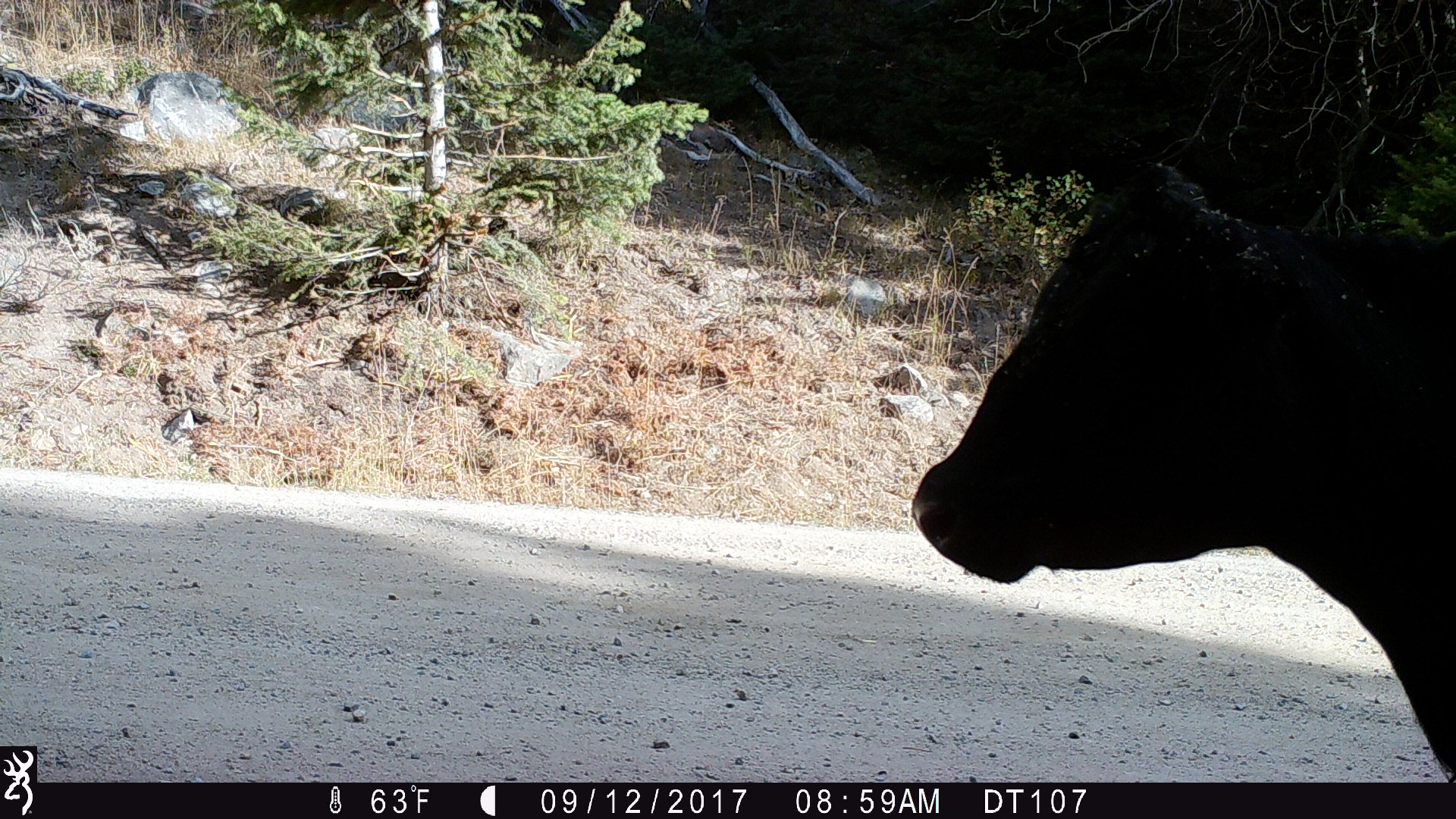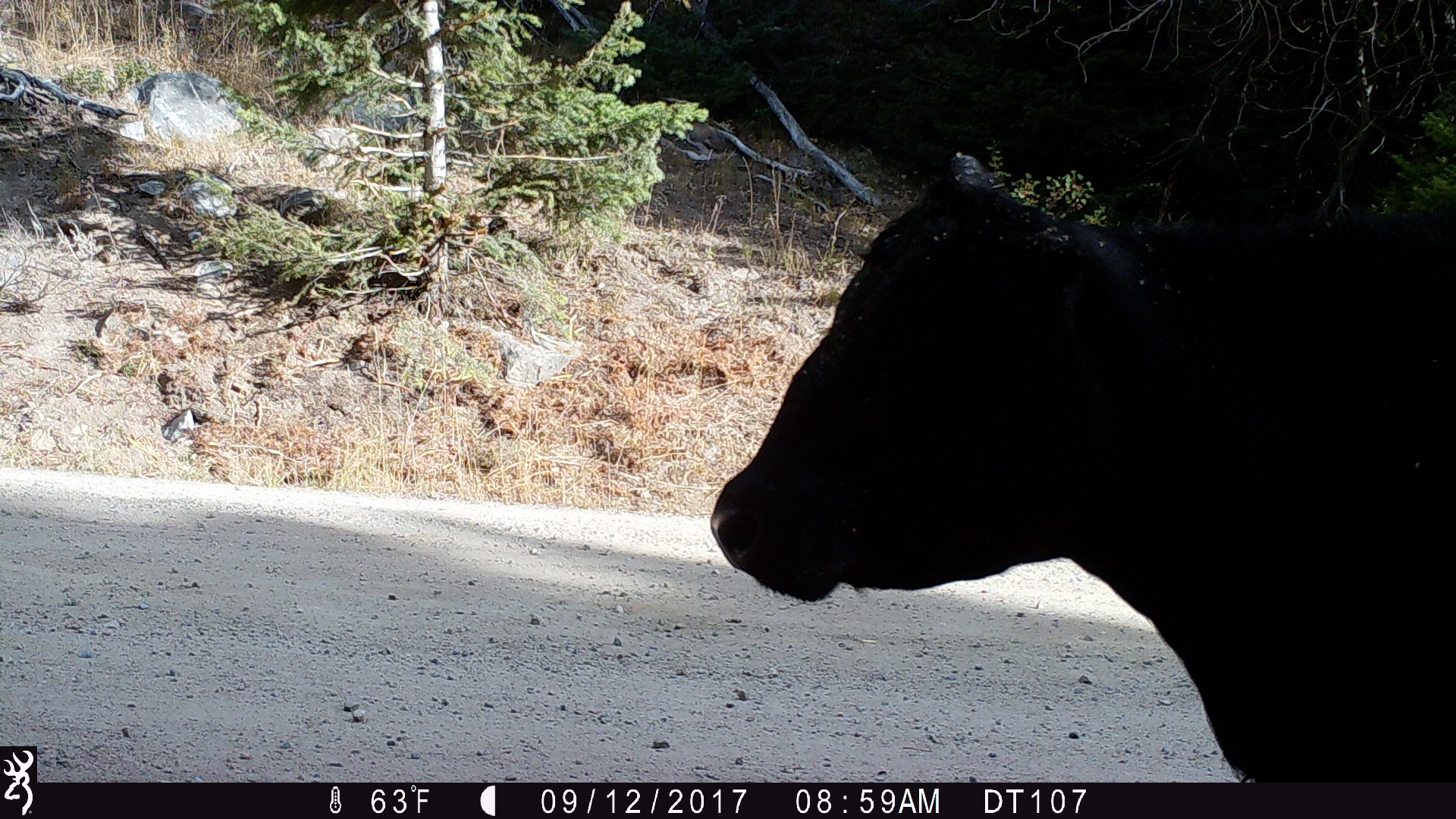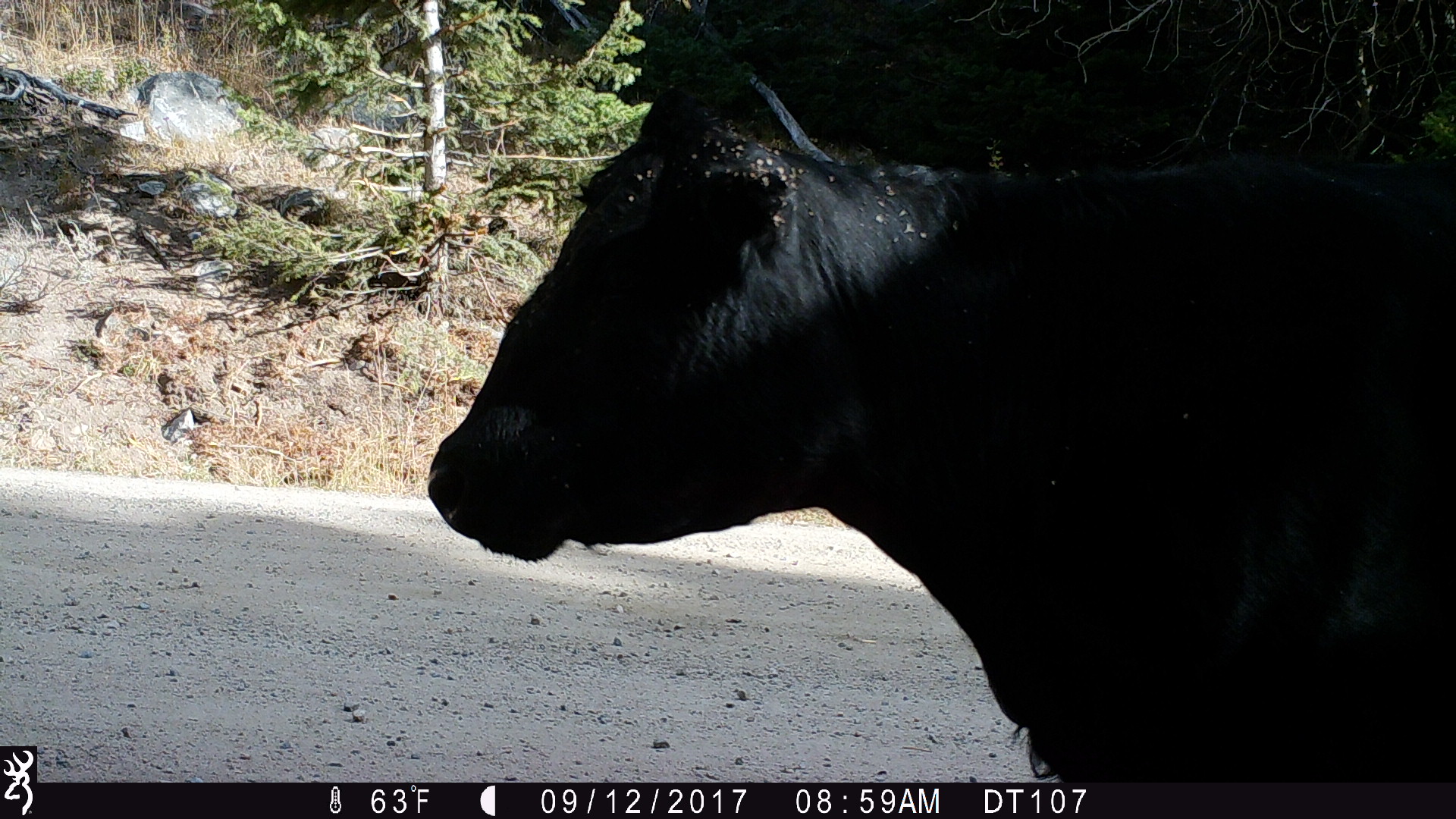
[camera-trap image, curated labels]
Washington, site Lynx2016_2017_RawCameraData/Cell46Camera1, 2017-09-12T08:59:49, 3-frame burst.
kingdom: Animalia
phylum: Chordata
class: Mammalia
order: Artiodactyla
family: Bovidae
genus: Bos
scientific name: Bos taurus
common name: domestic cattle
Domestic cattle (Bos taurus). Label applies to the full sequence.